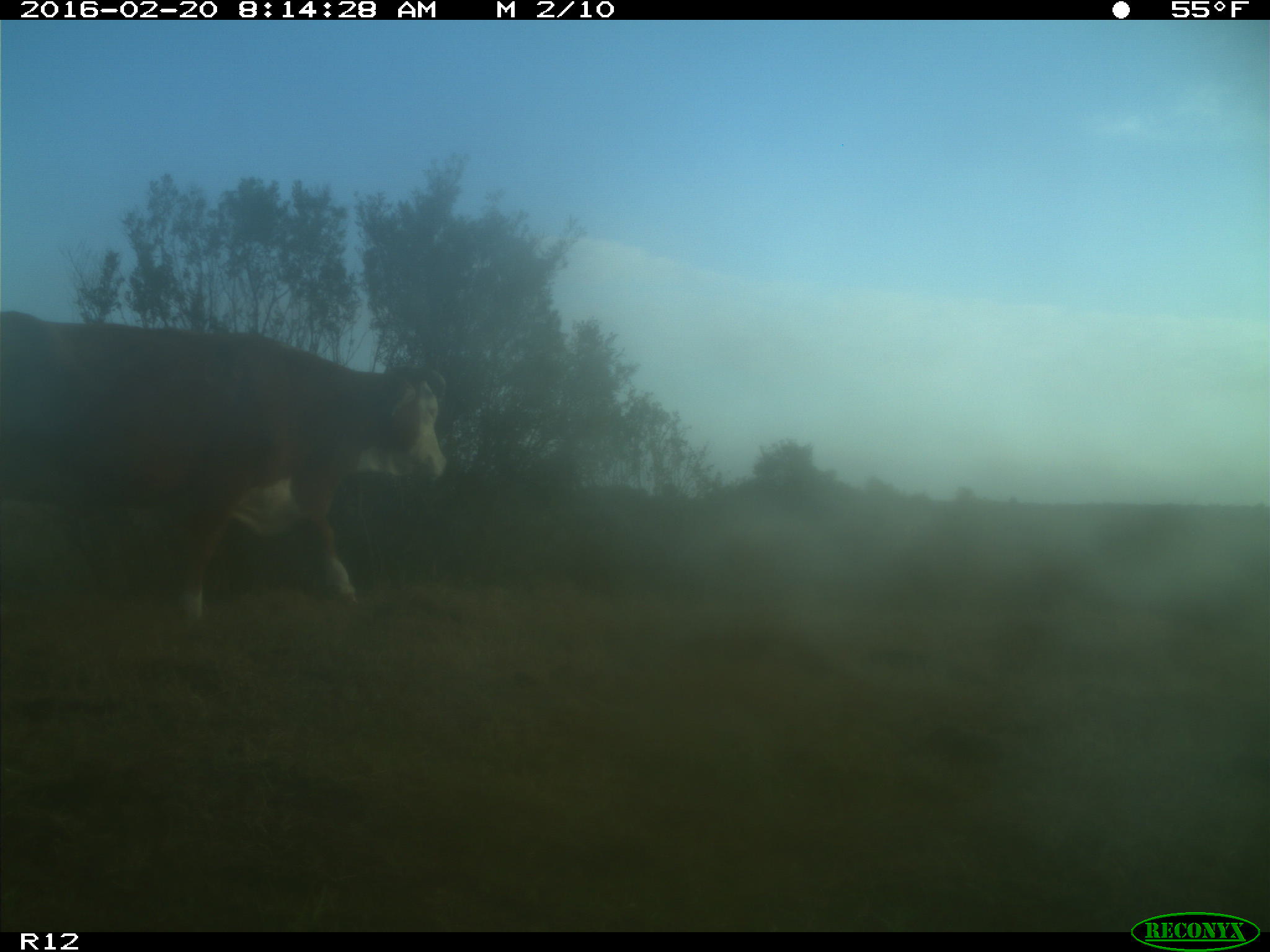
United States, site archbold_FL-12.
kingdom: Animalia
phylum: Chordata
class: Mammalia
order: Artiodactyla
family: Bovidae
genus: Bos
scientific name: Bos taurus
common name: domestic cow